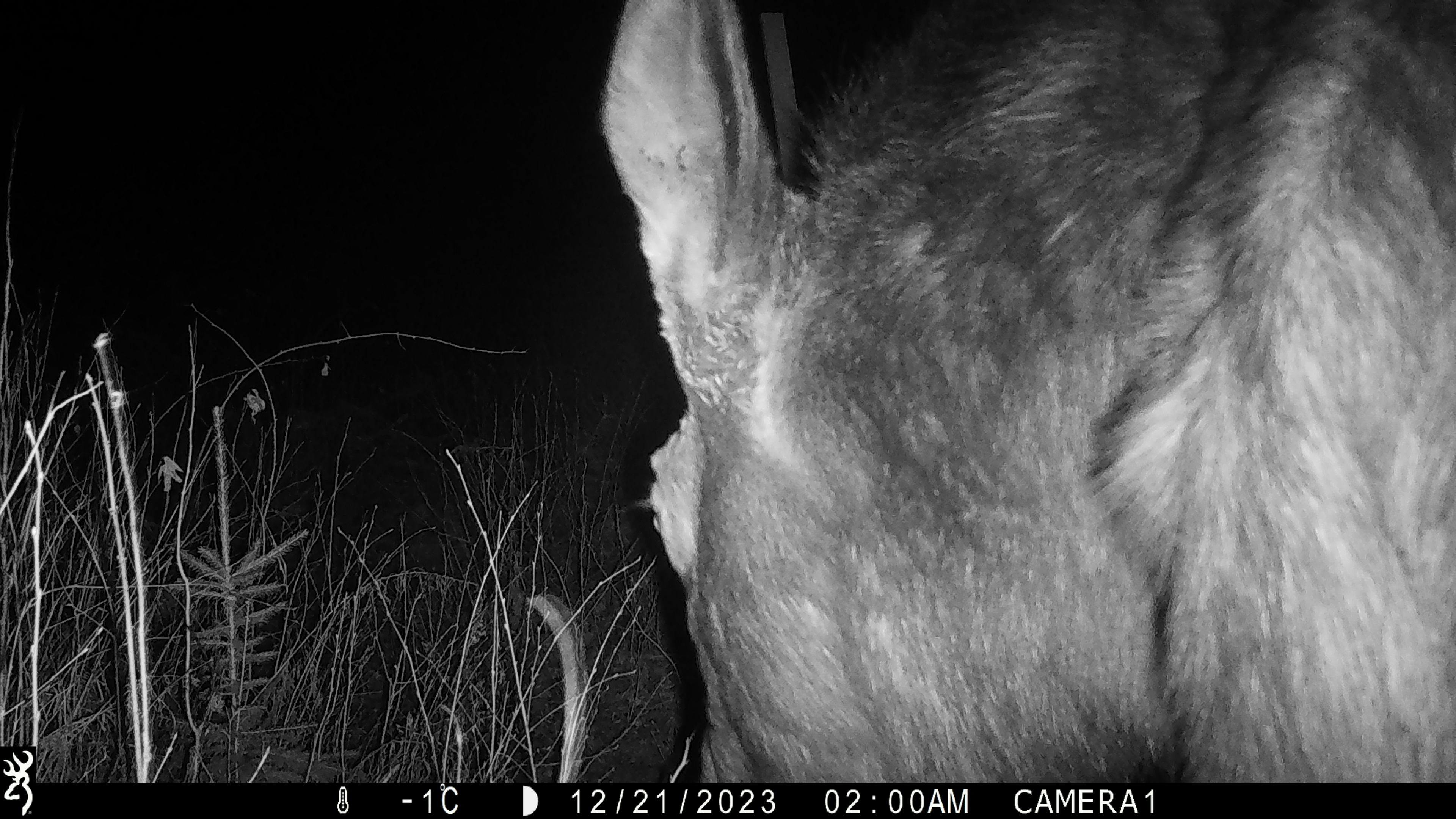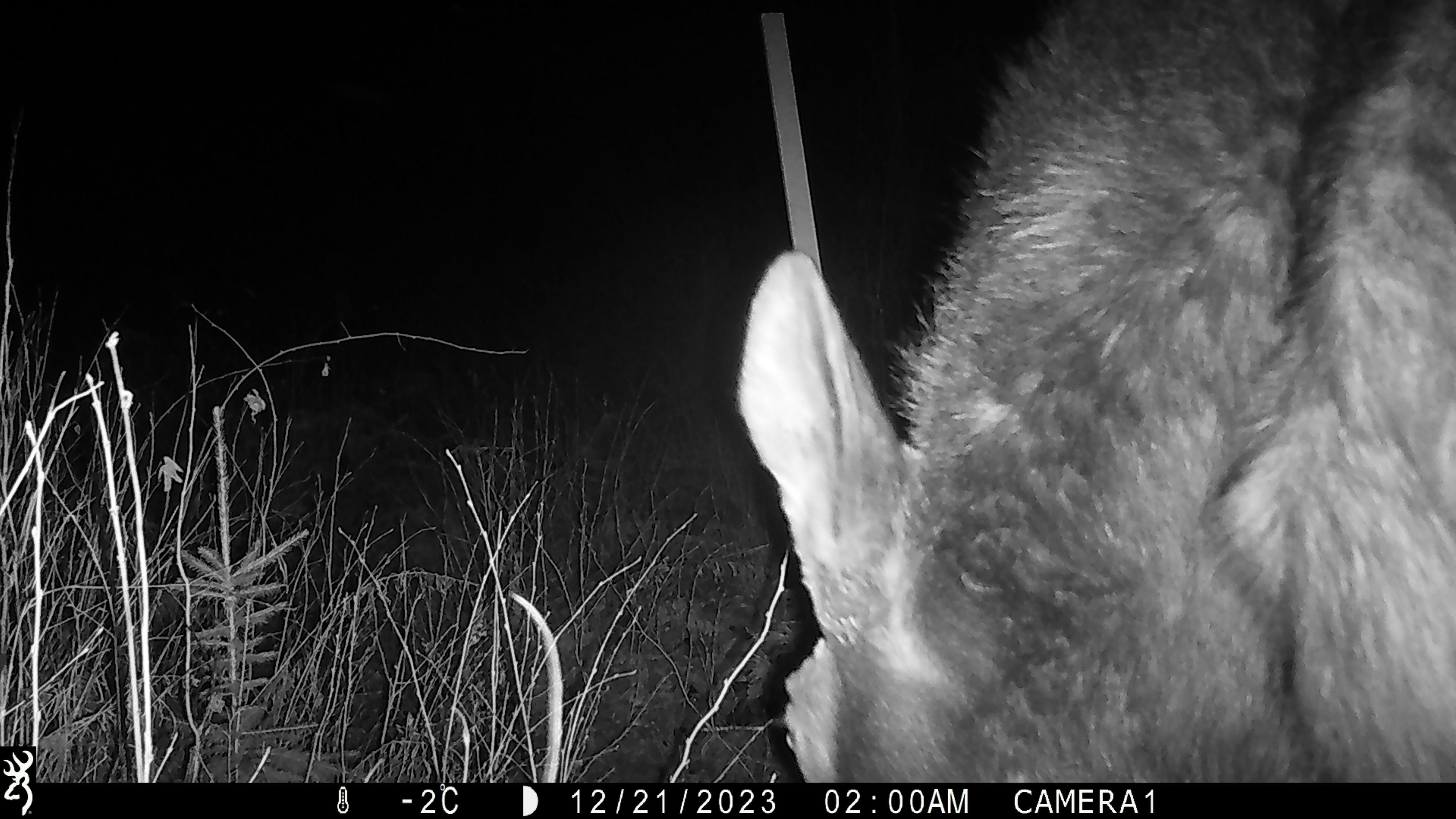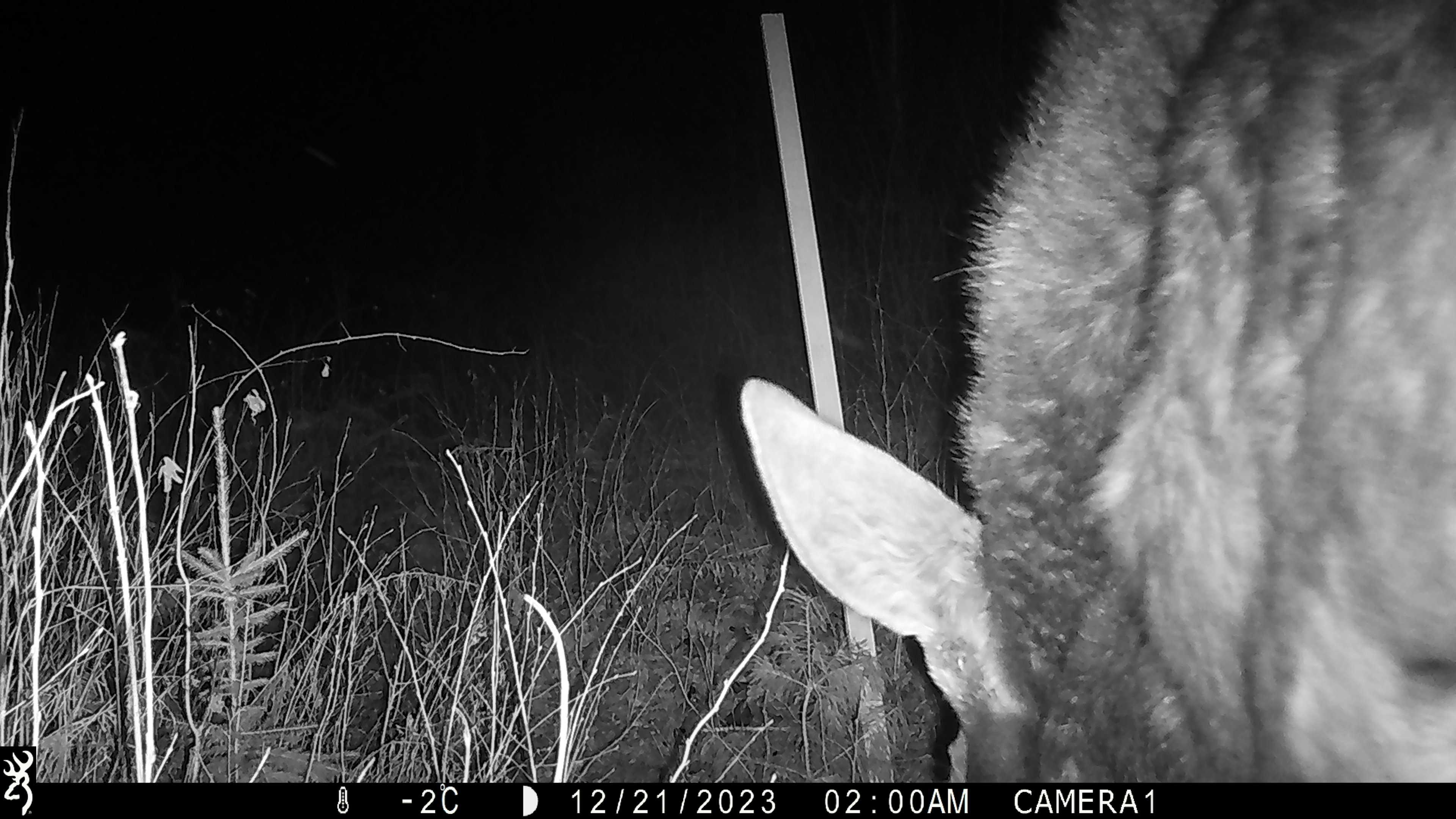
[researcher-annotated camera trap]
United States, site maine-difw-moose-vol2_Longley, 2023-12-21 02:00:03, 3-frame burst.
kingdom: Animalia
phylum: Chordata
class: Mammalia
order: Artiodactyla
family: Cervidae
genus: Alces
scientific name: Alces alces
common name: moose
Moose (Alces alces).